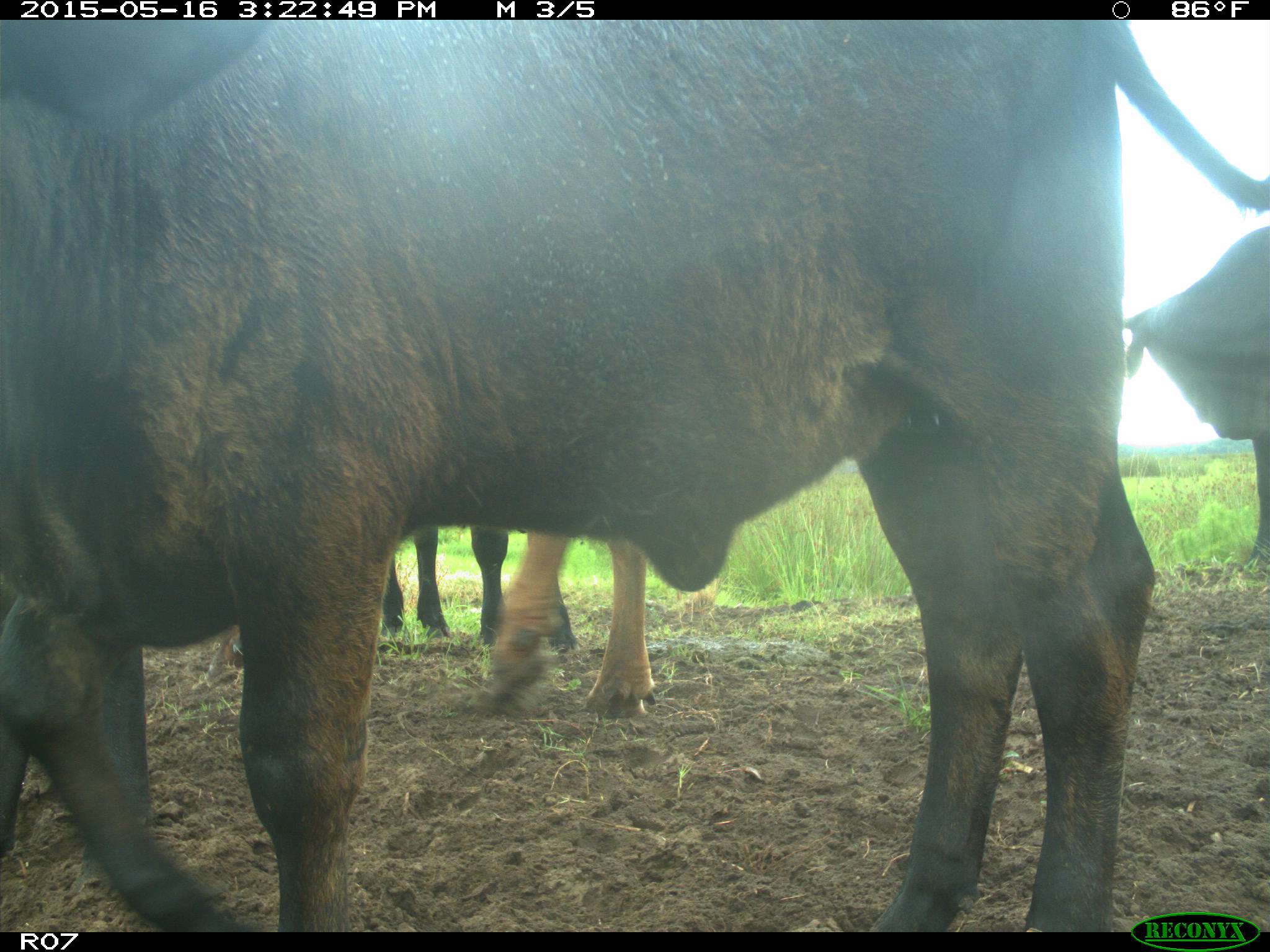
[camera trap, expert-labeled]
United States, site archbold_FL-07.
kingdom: Animalia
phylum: Chordata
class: Mammalia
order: Artiodactyla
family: Bovidae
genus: Bos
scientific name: Bos taurus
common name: domestic cow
Bos taurus (domestic cow).